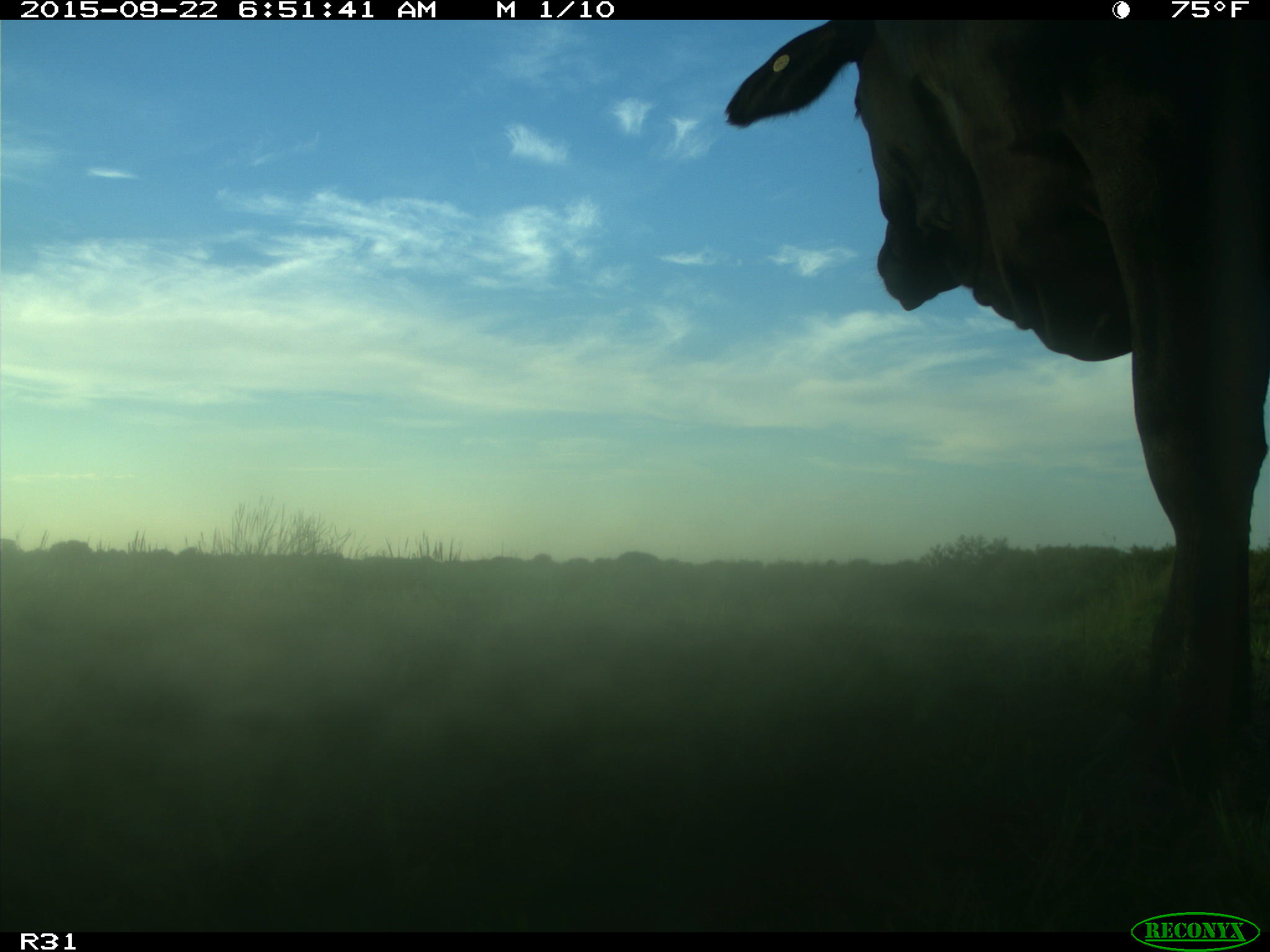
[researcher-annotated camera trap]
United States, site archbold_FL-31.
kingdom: Animalia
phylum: Chordata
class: Mammalia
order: Artiodactyla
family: Bovidae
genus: Bos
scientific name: Bos taurus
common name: domestic cow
Bos taurus (domestic cow).